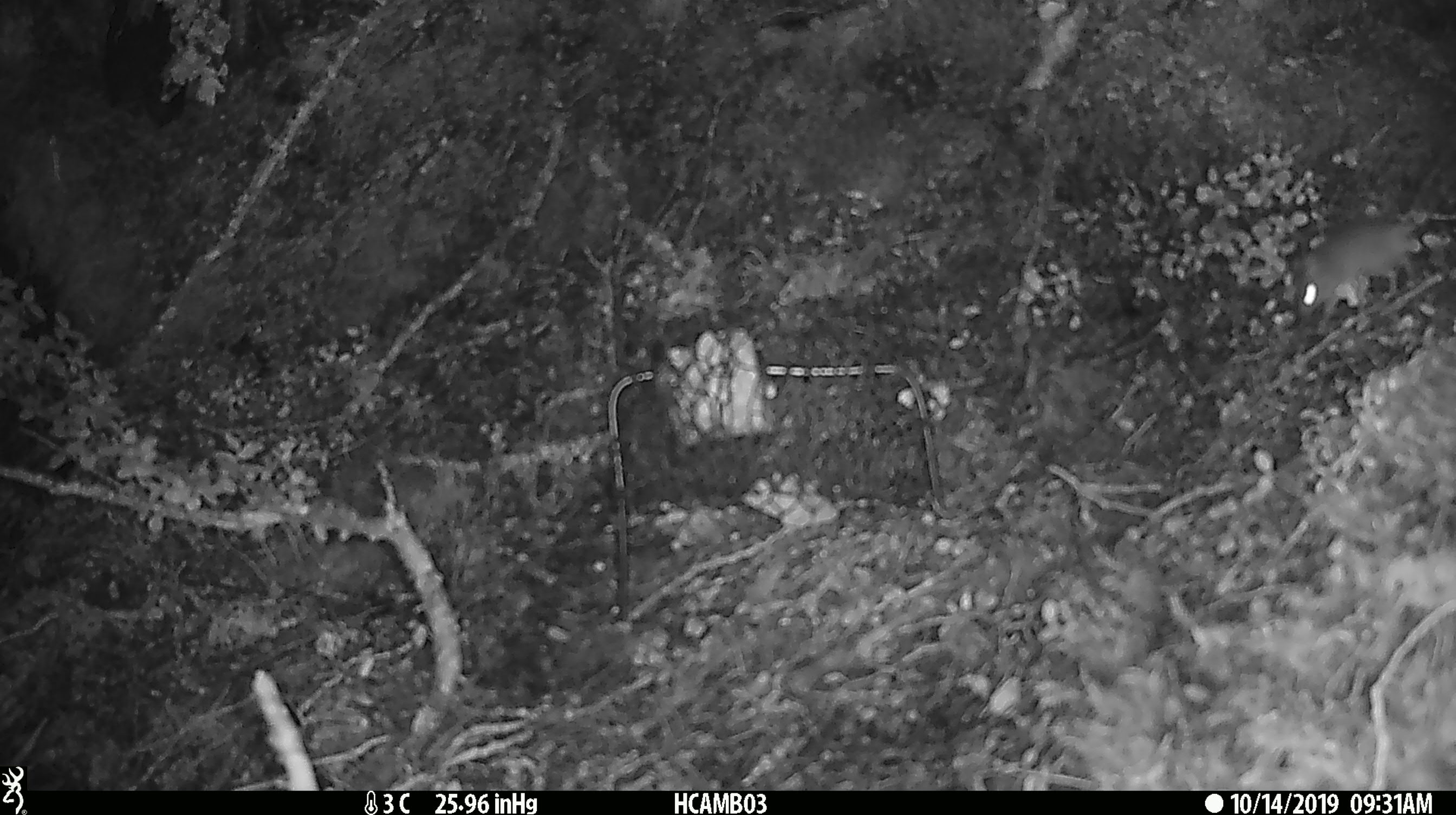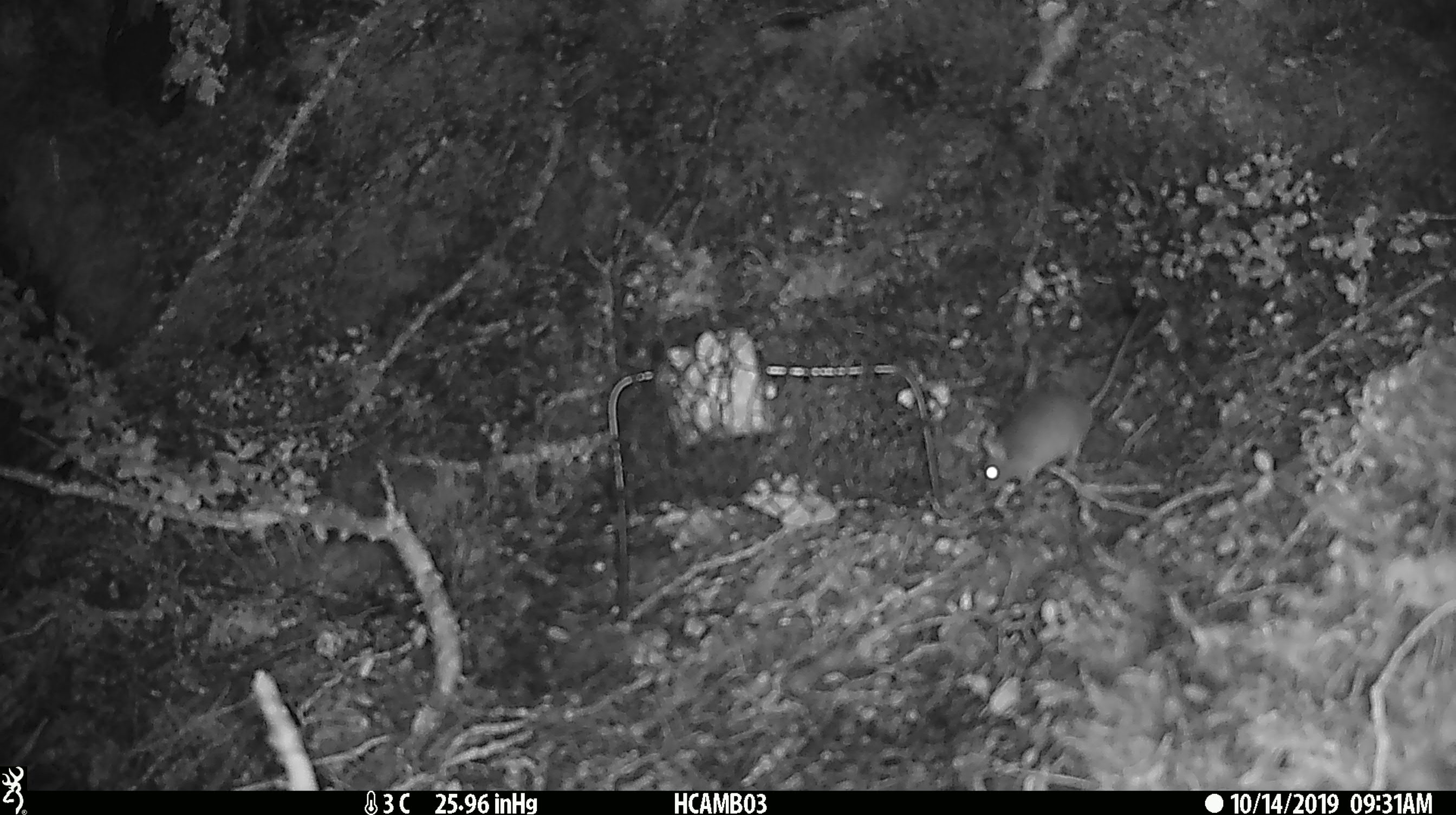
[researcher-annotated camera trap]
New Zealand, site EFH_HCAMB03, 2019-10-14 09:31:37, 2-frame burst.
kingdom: Animalia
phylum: Chordata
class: Mammalia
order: Rodentia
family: Muridae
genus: Mus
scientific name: Mus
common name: mouse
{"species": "mouse (Mus)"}